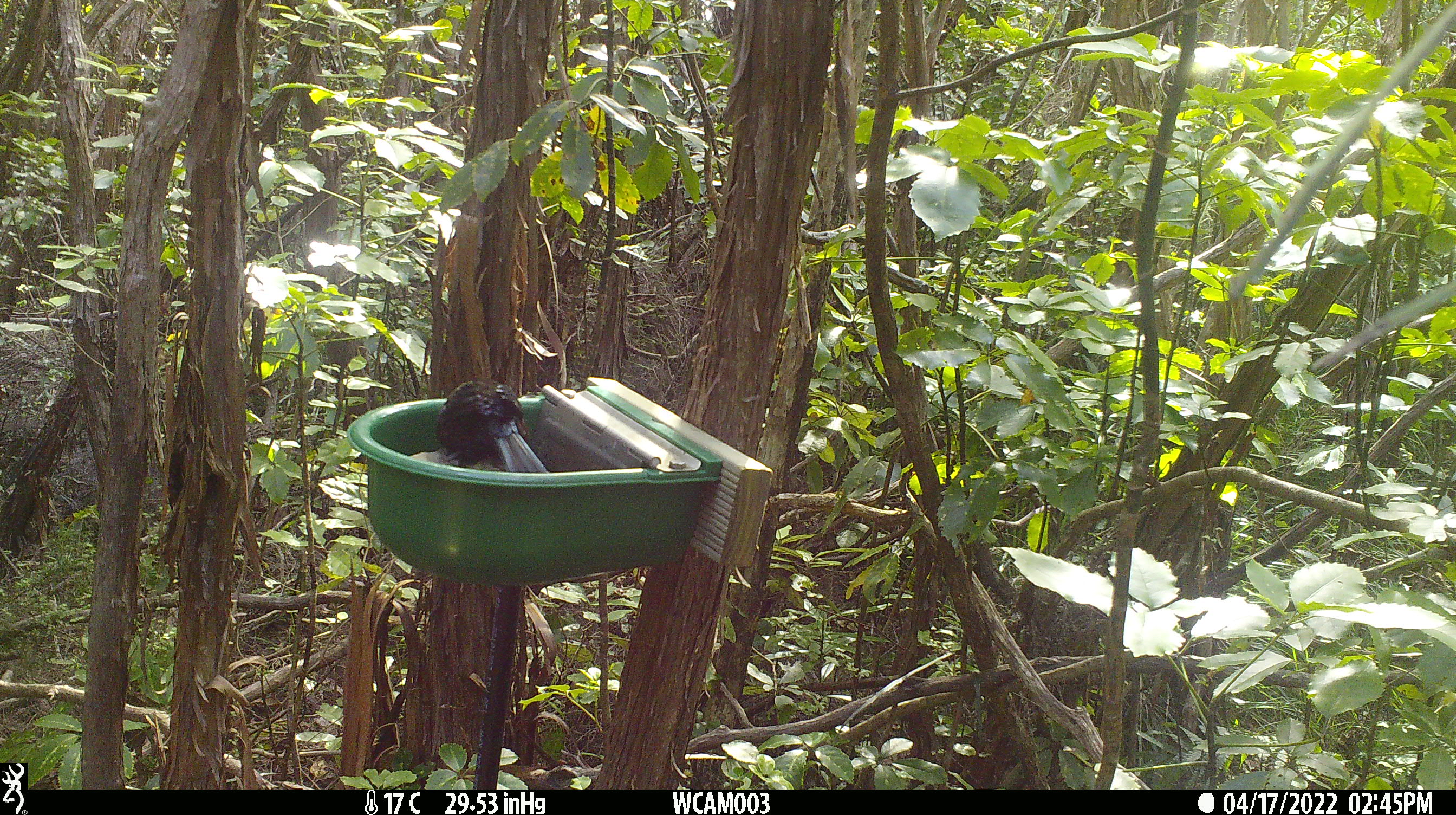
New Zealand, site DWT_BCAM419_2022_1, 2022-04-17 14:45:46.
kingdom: Animalia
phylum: Chordata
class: Aves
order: Passeriformes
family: Meliphagidae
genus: Prosthemadera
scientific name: Prosthemadera novaeseelandiae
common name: tui